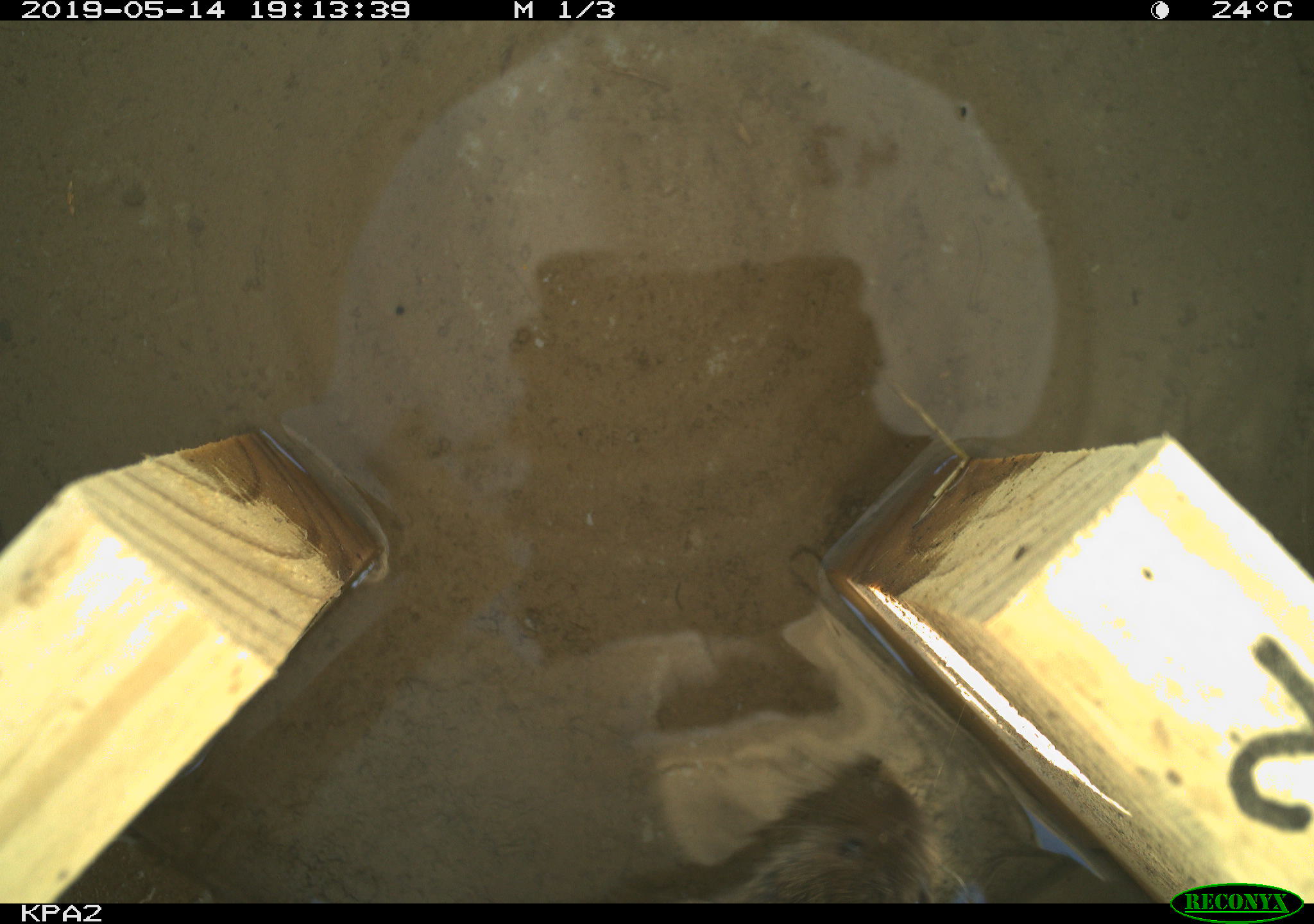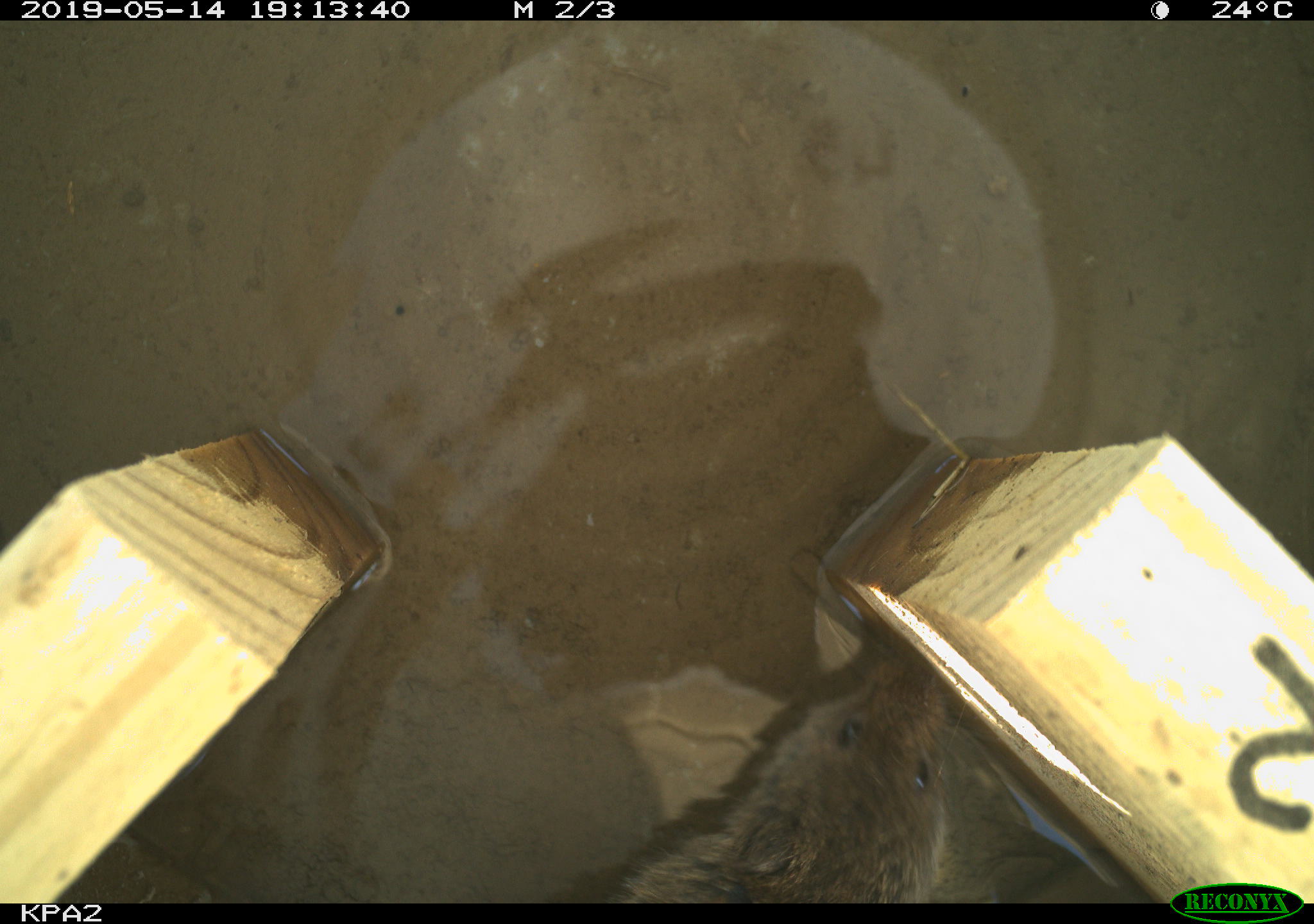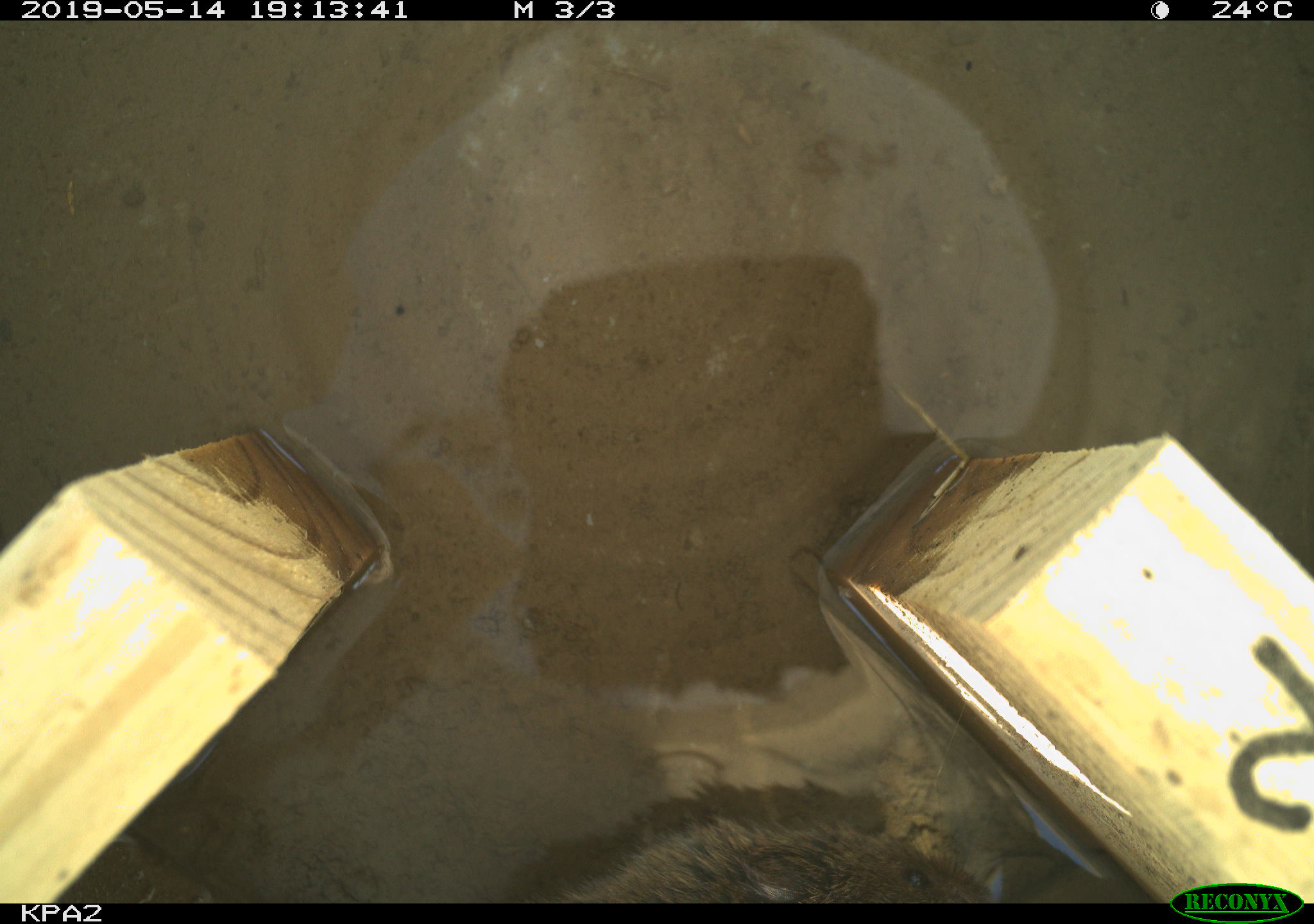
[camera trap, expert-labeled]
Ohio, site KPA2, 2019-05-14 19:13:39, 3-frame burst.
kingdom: Animalia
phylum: Chordata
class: Mammalia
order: Rodentia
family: Cricetidae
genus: Microtus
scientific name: Microtus pennsylvanicus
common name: meadow vole